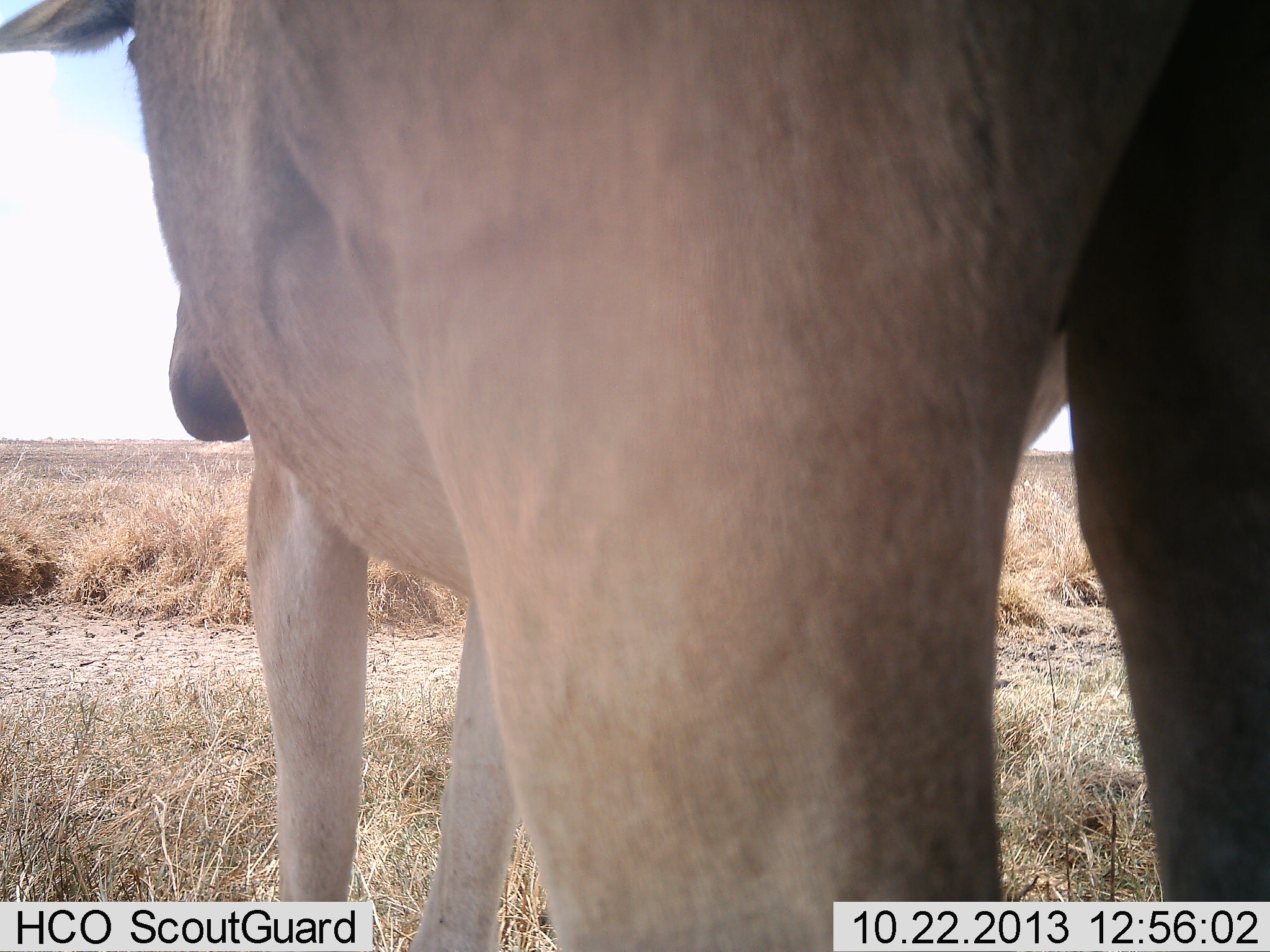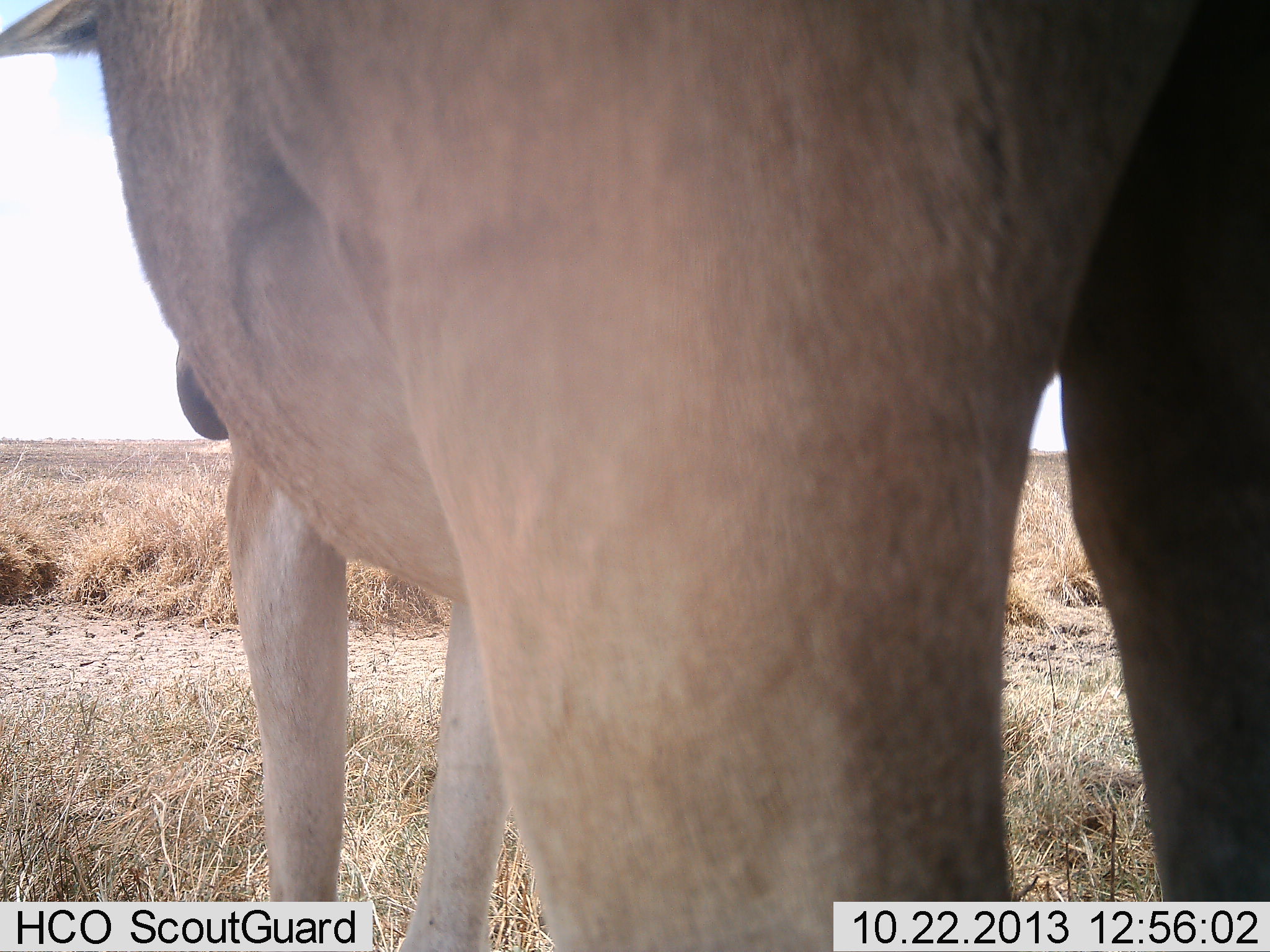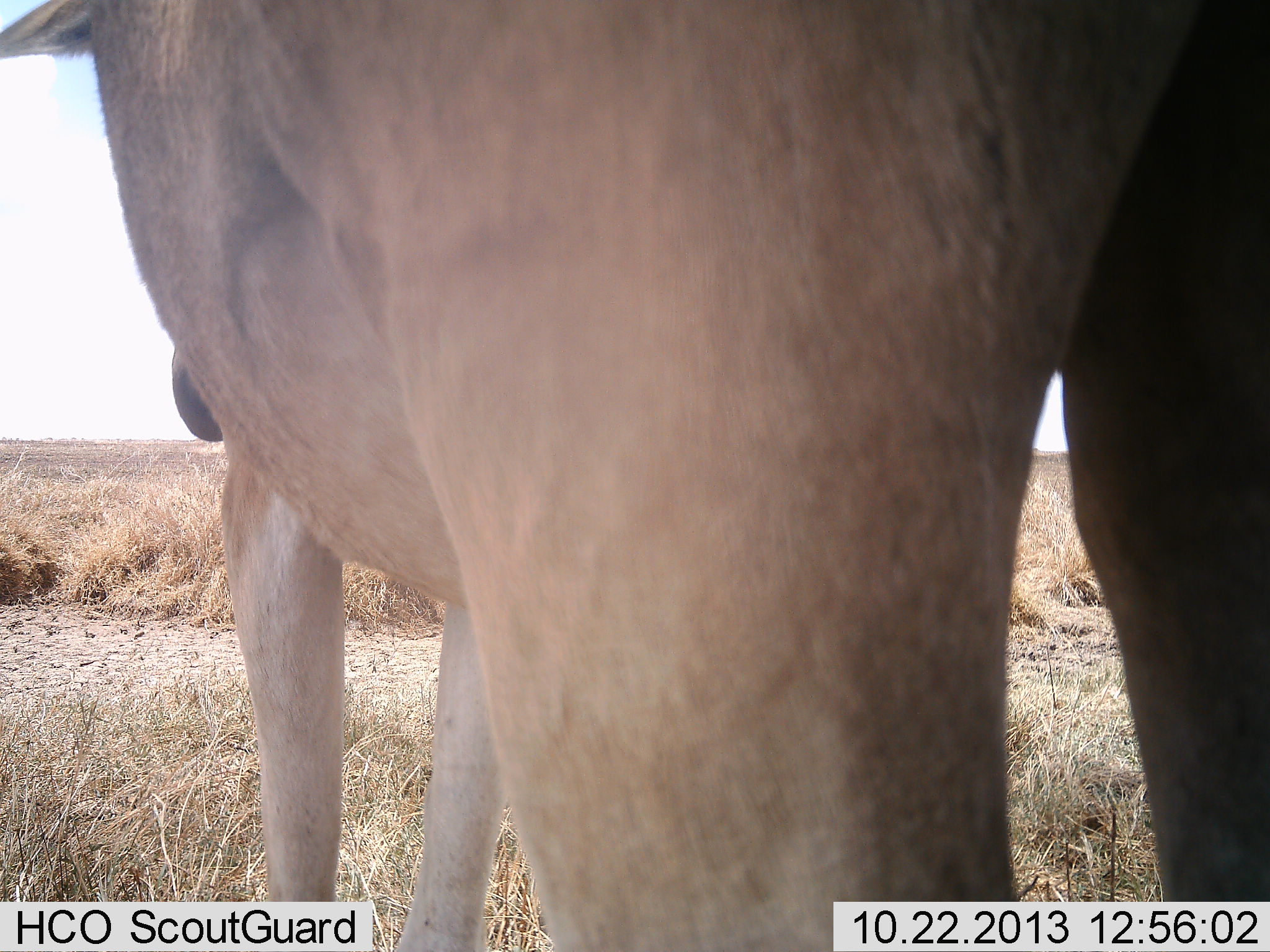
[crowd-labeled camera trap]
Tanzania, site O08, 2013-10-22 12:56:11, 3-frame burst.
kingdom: Animalia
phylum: Chordata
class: Mammalia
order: Artiodactyla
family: Bovidae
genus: Alcelaphus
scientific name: Alcelaphus buselaphus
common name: hartebeest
Hartebeest (Alcelaphus buselaphus), count 1. Behavior (volunteer vote fractions): standing 90%, resting 10%, moving 0%, interacting 0%. Young present (vote fraction): 0%. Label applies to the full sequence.